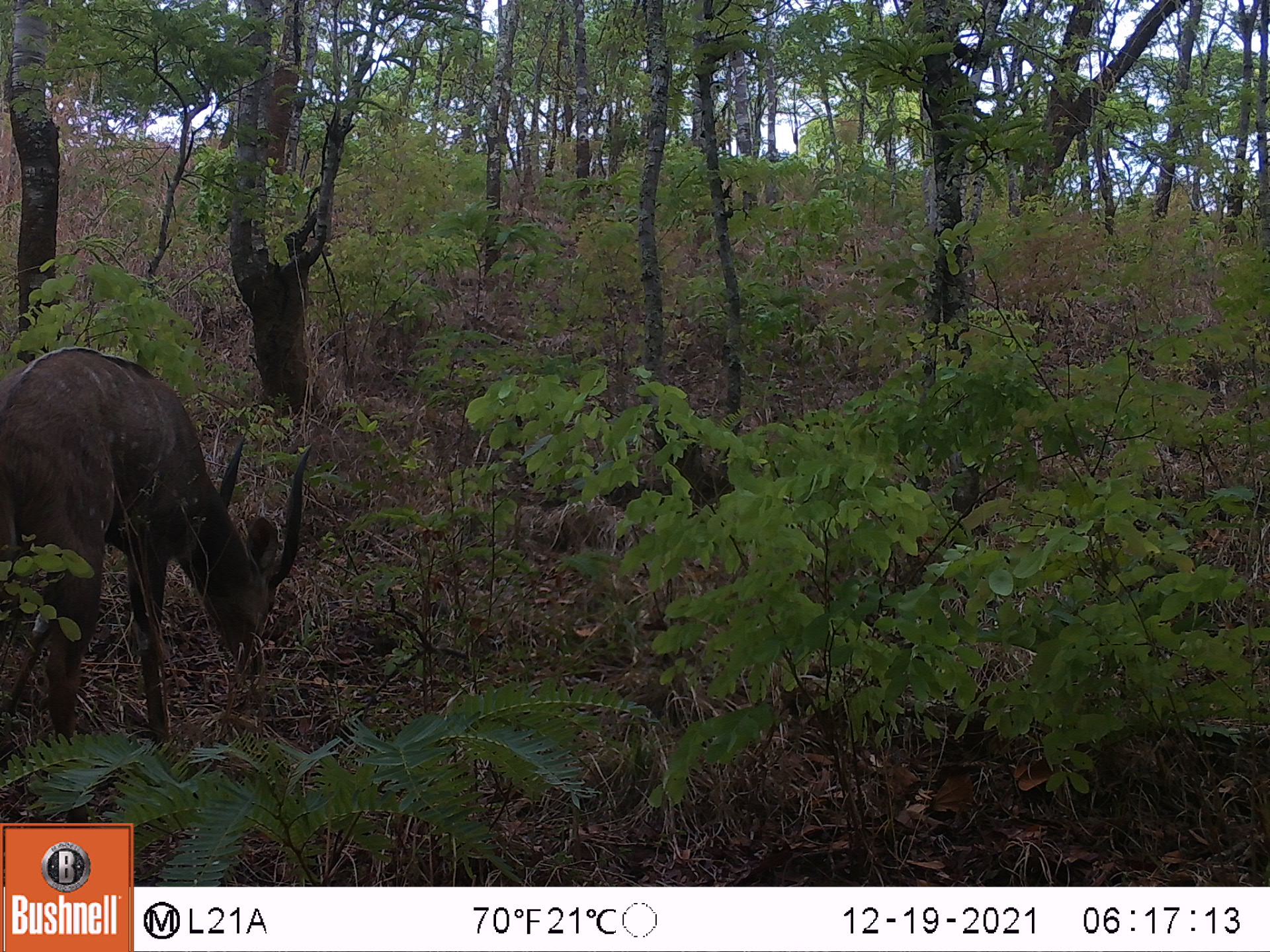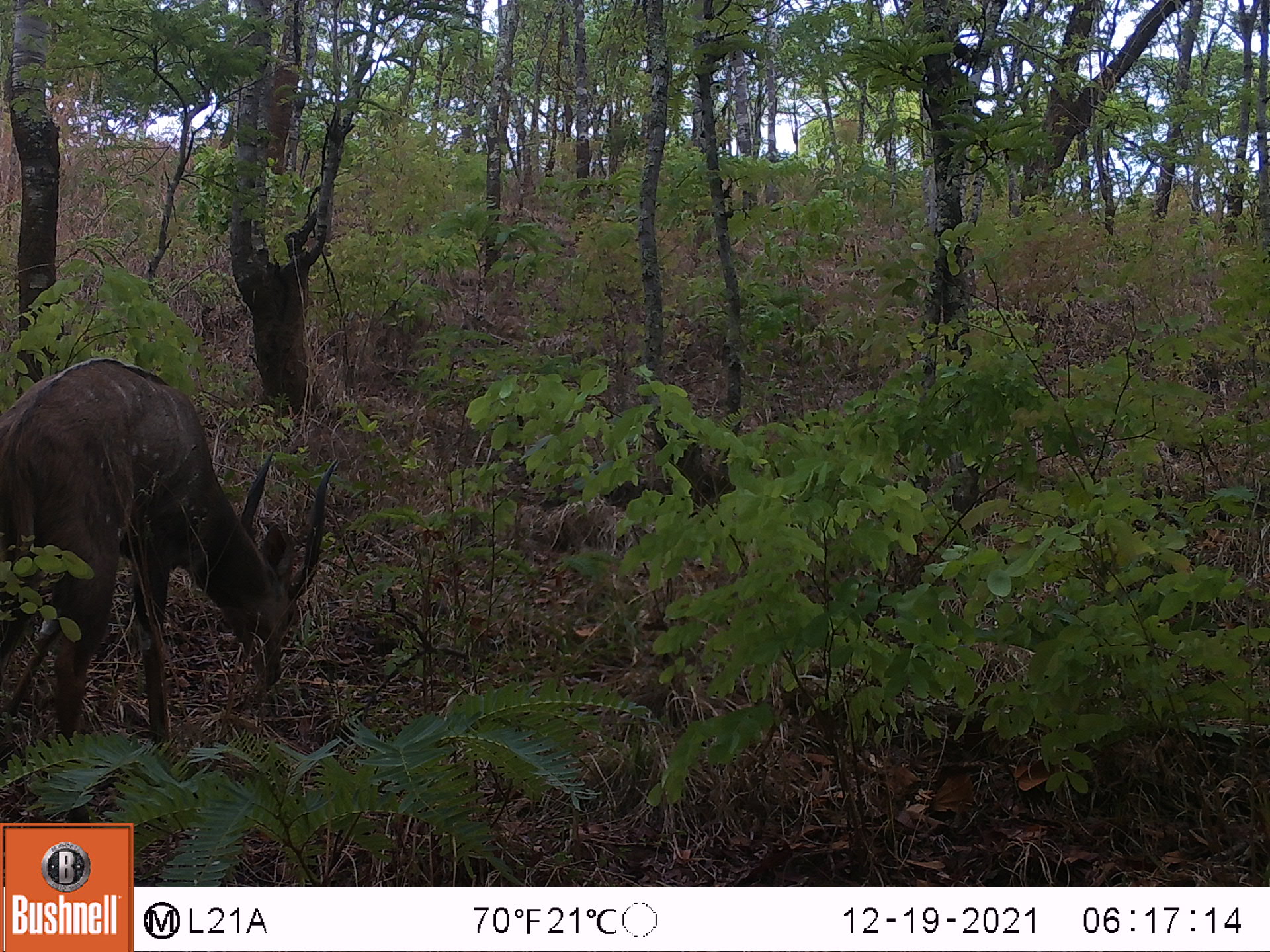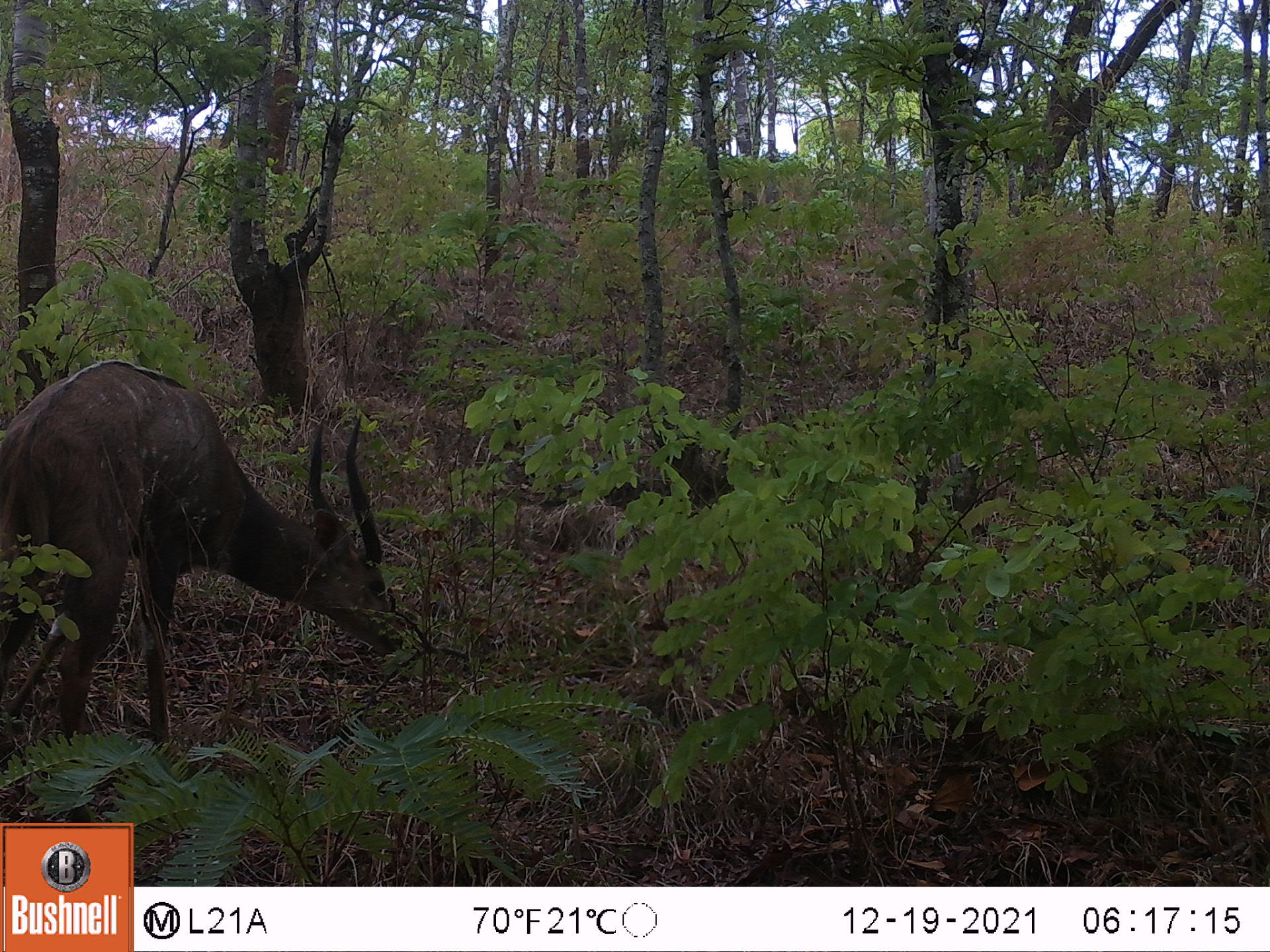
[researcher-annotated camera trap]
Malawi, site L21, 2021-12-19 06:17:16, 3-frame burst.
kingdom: Animalia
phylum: Chordata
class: Mammalia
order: Artiodactyla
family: Bovidae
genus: Tragelaphus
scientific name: Tragelaphus sylvaticus sylvaticus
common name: cape bushbuck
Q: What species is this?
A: Cape bushbuck (Tragelaphus sylvaticus sylvaticus).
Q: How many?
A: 1.